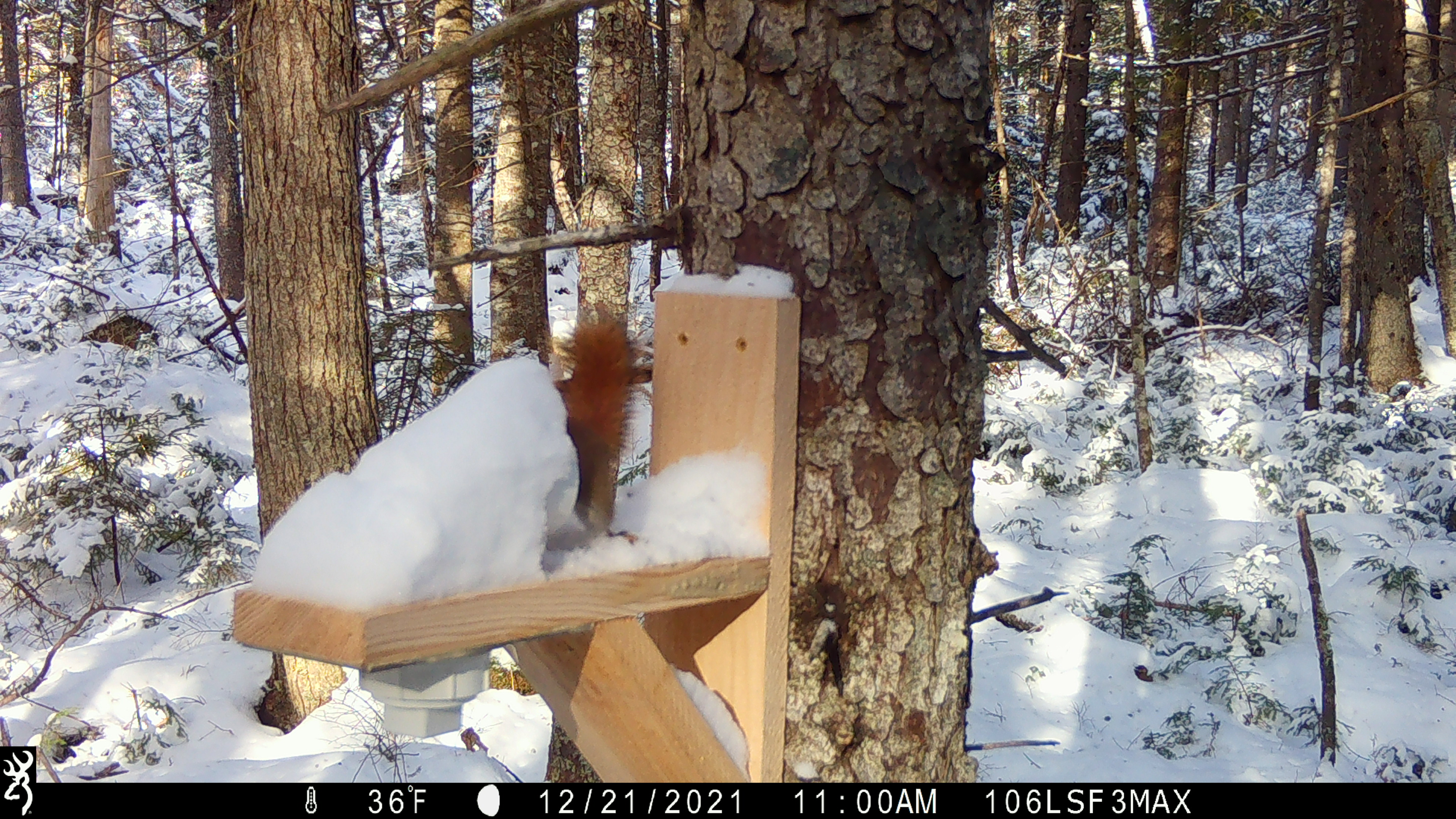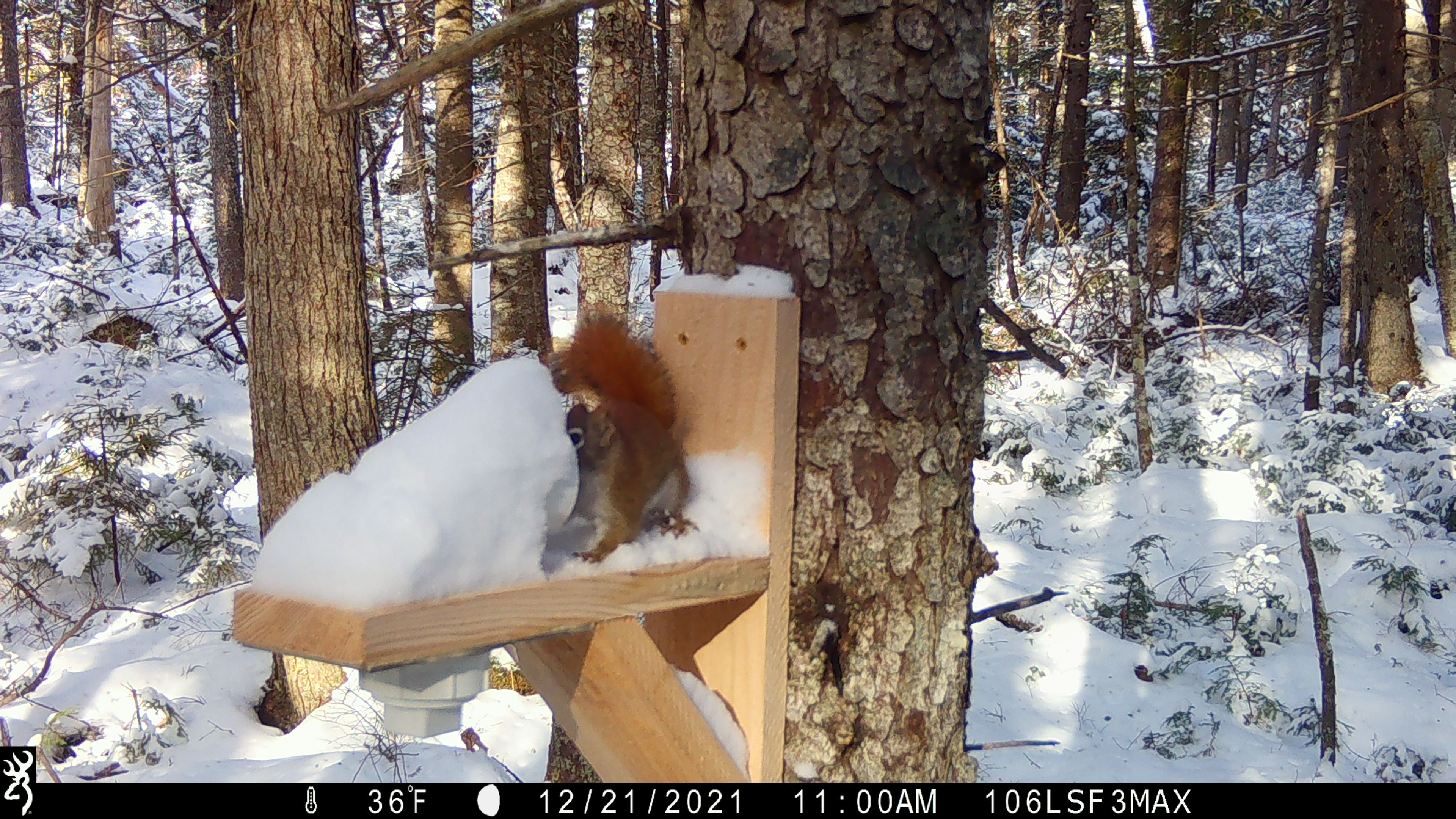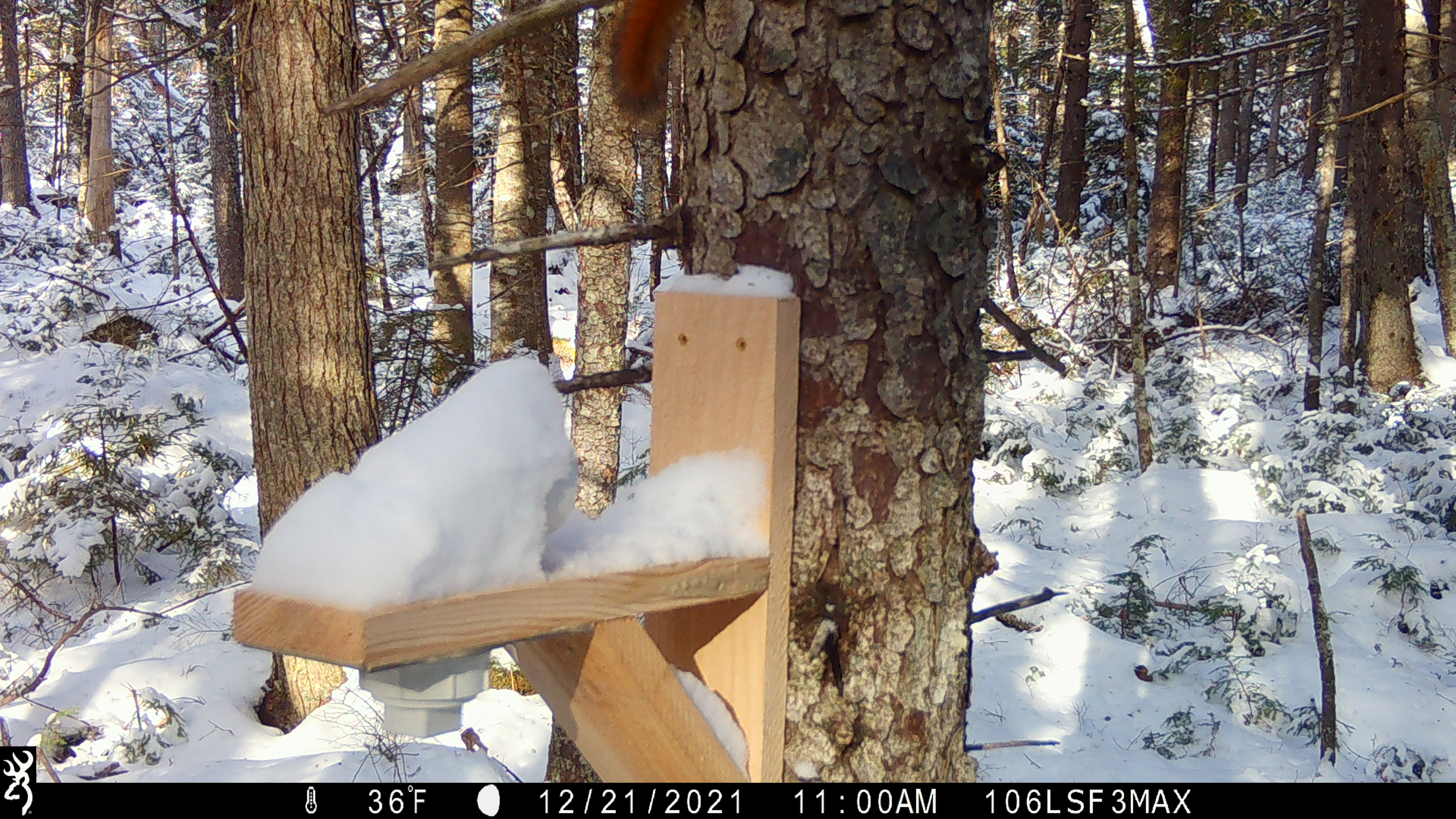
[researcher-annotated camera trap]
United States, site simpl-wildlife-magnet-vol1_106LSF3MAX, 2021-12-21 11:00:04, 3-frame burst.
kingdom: Animalia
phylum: Chordata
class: Mammalia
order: Rodentia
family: Sciuridae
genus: Tamiasciurus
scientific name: Tamiasciurus hudsonicus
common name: red squirrel